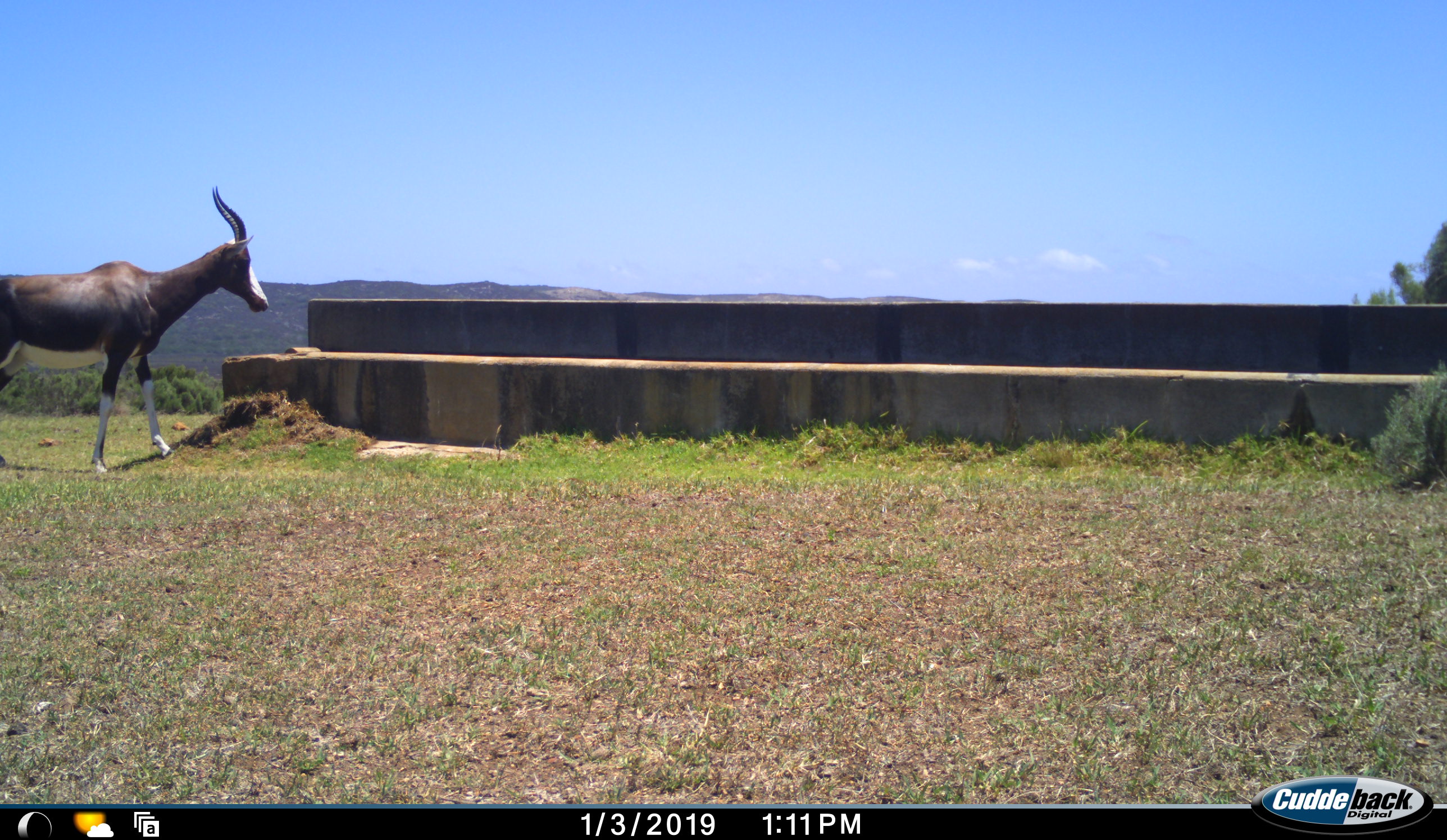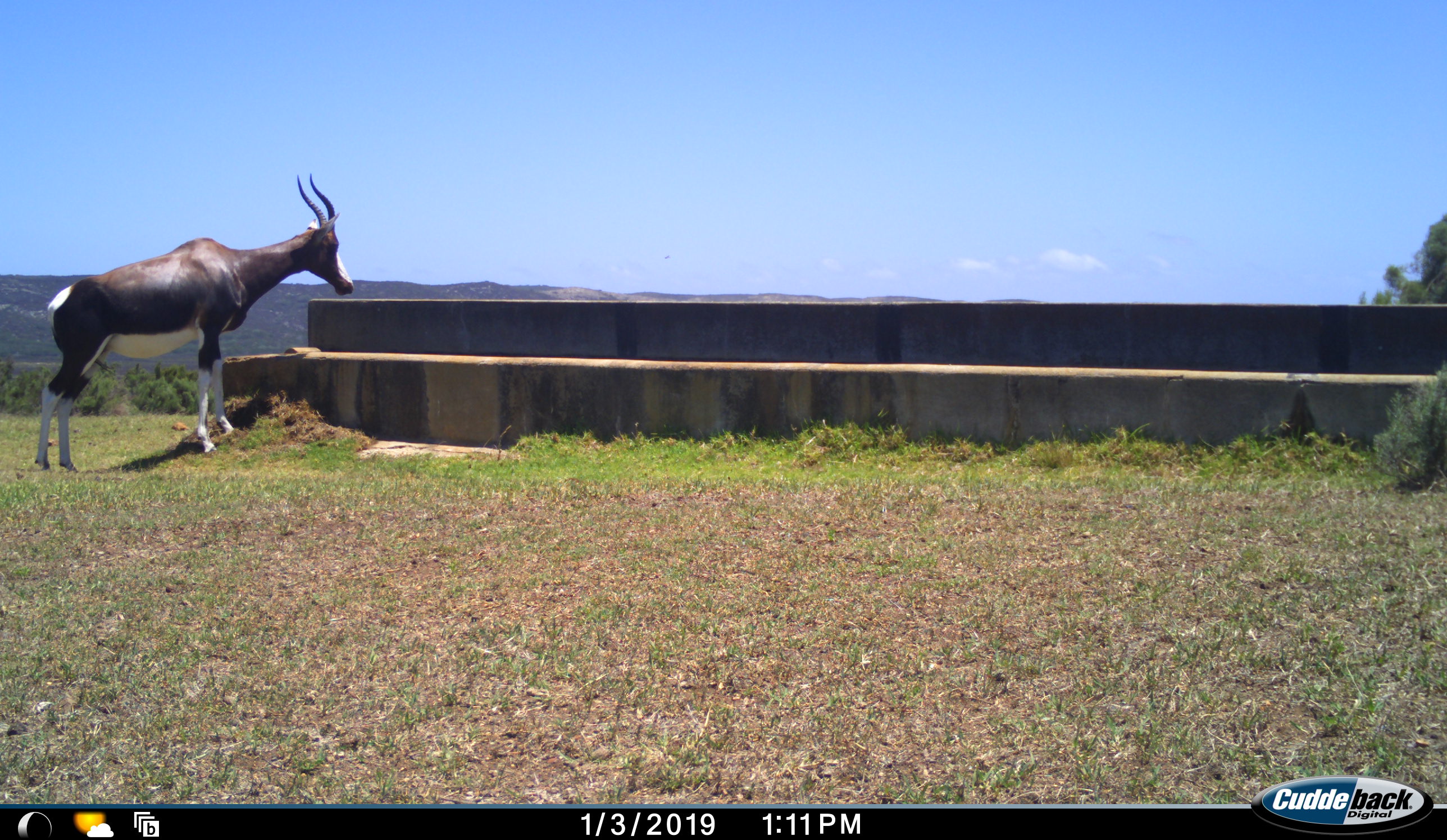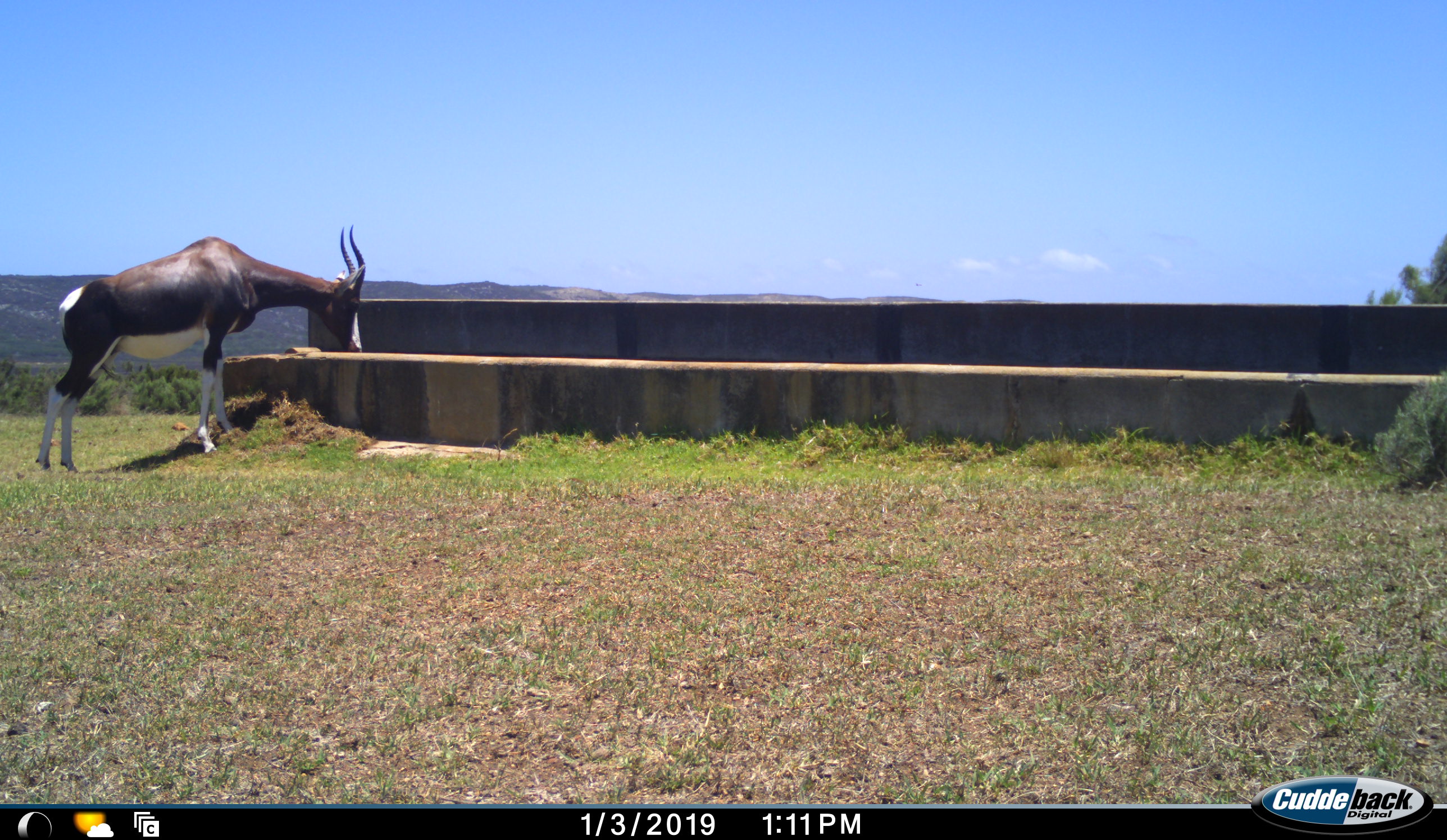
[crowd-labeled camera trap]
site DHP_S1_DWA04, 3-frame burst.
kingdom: Animalia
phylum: Chordata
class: Mammalia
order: Artiodactyla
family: Bovidae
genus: Damaliscus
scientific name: Damaliscus pygargus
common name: bontebok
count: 1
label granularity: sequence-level